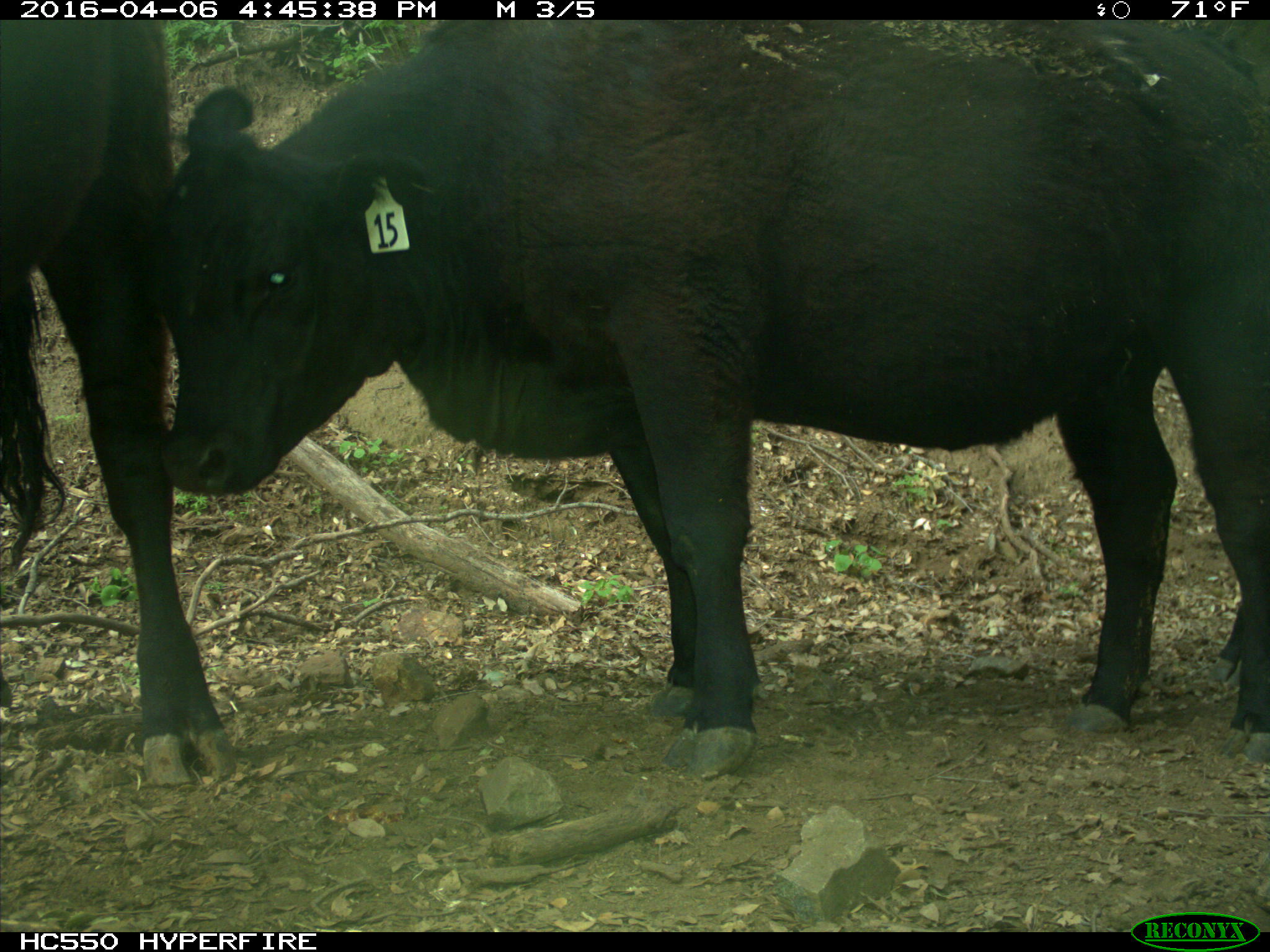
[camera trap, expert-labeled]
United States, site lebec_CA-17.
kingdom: Animalia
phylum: Chordata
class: Mammalia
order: Artiodactyla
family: Bovidae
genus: Bos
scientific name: Bos taurus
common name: domestic cow